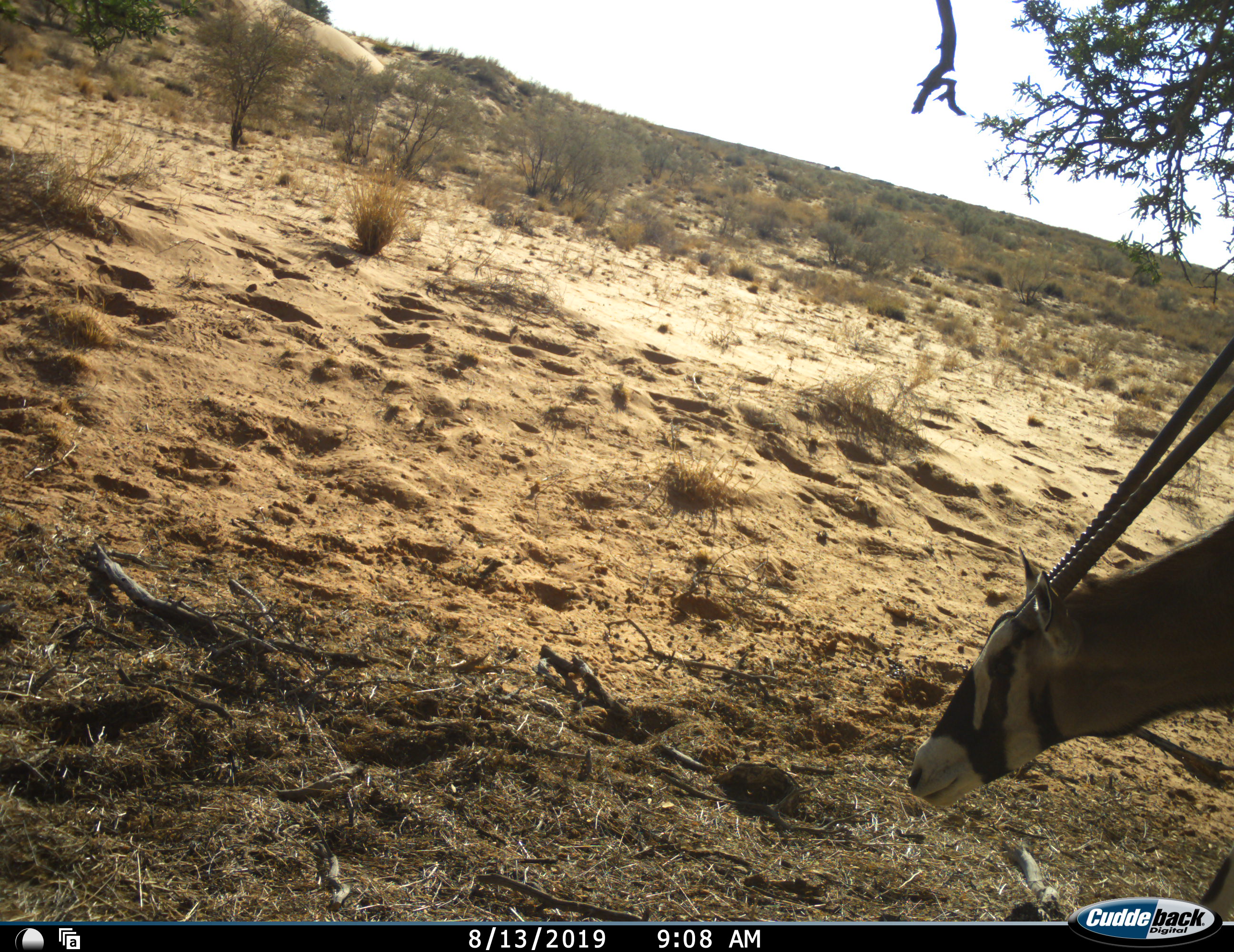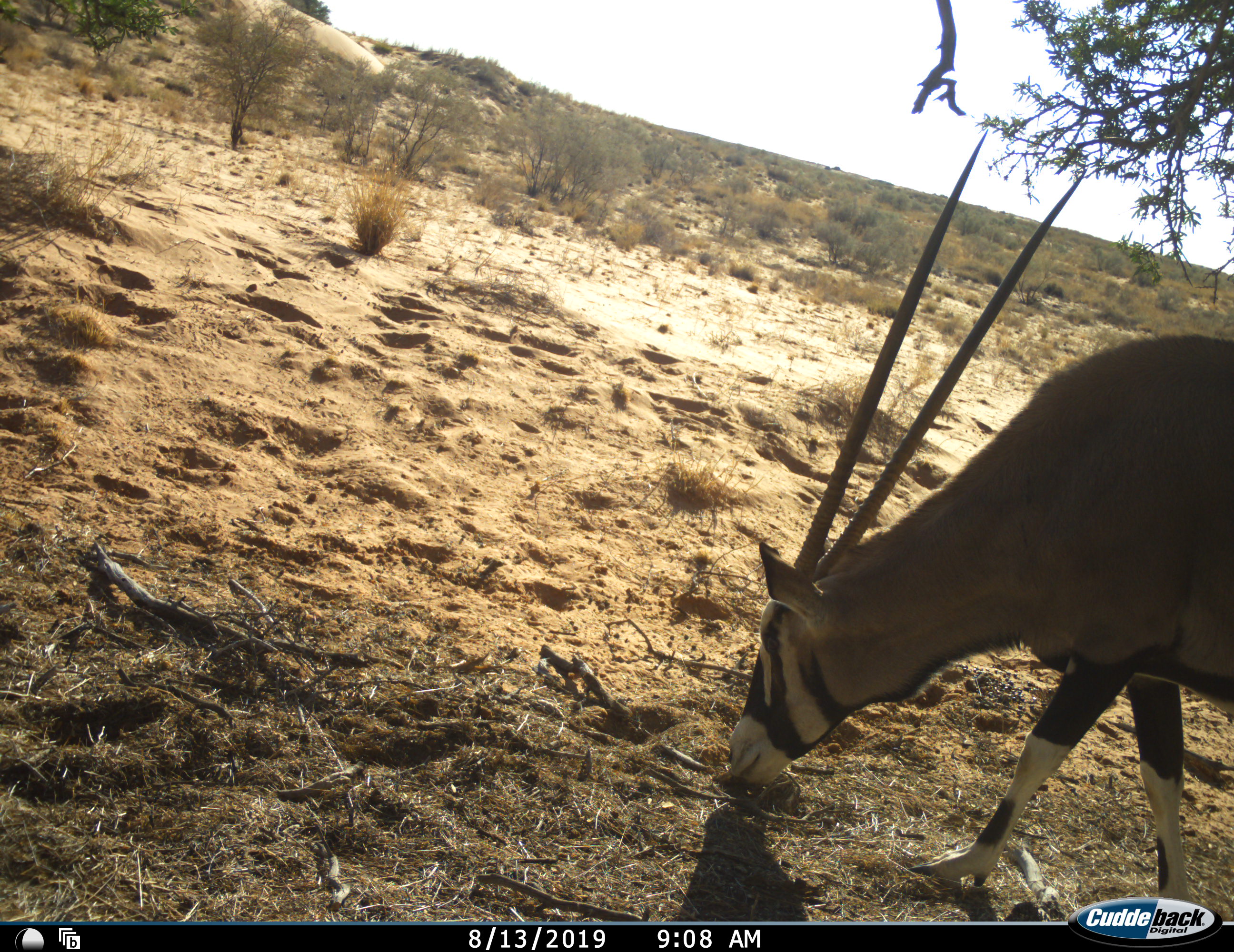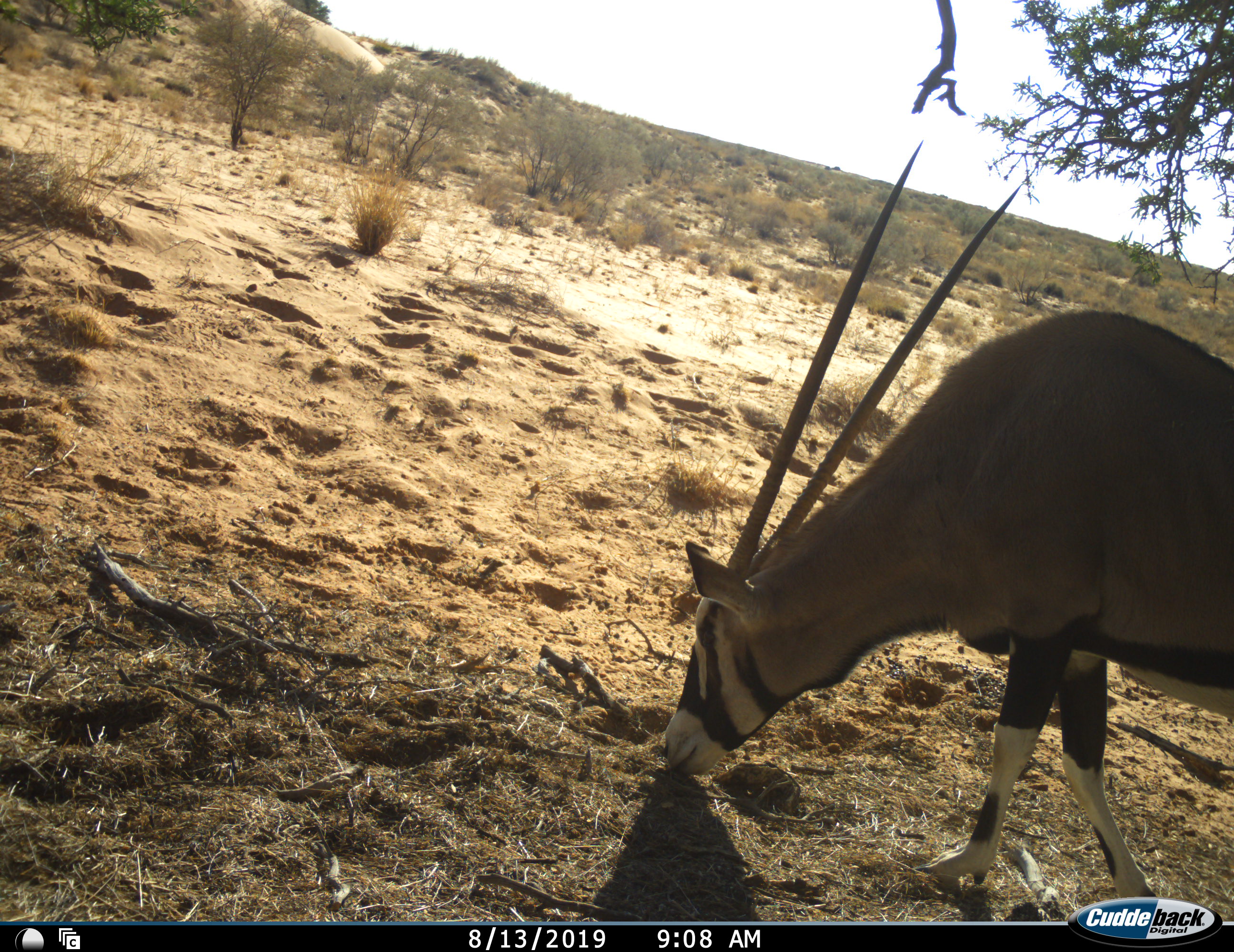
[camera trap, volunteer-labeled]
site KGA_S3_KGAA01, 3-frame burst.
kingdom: Animalia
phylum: Chordata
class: Mammalia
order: Artiodactyla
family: Bovidae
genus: Oryx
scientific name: Oryx gazella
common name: gemsbok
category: oryx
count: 1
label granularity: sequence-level